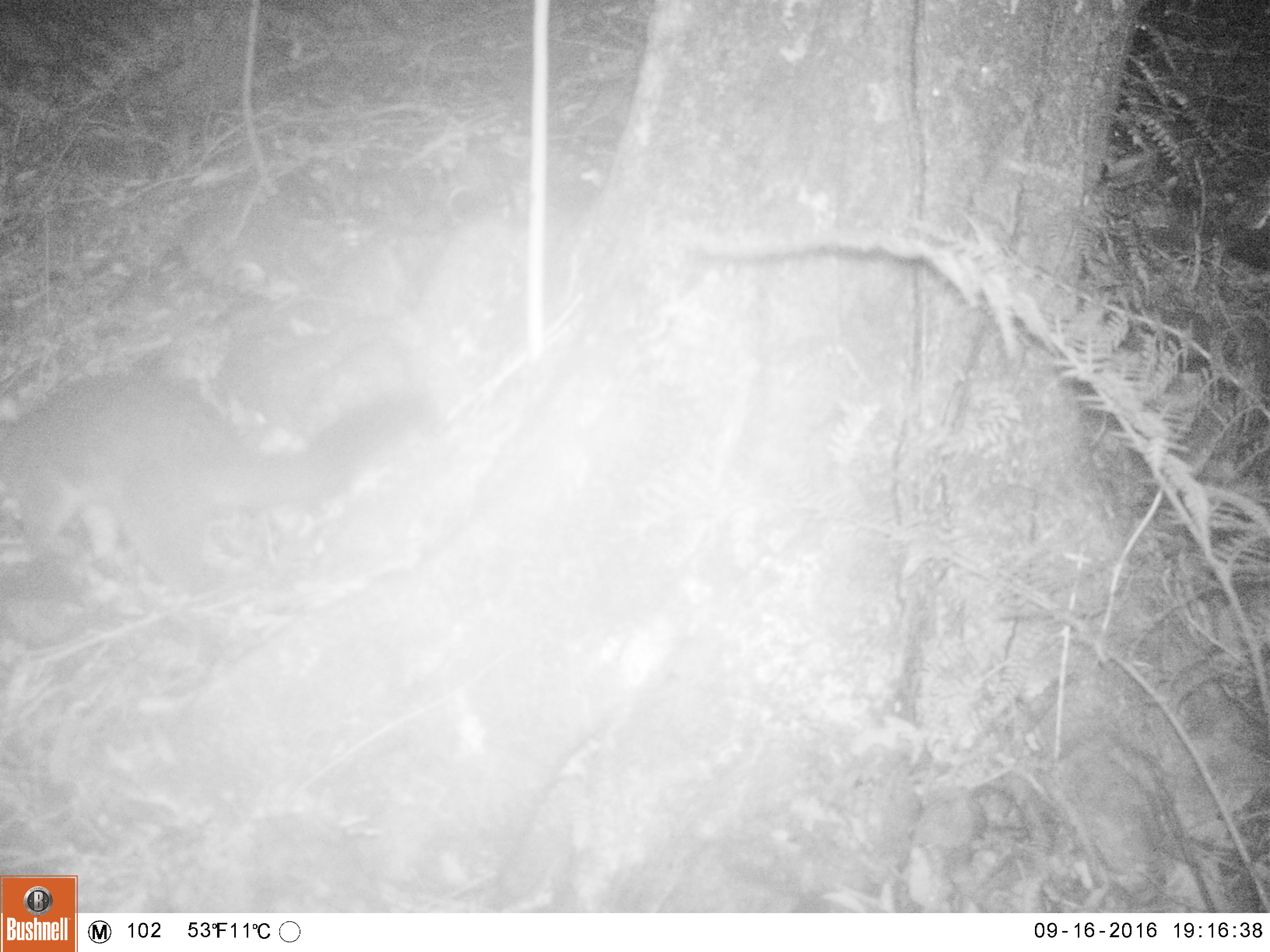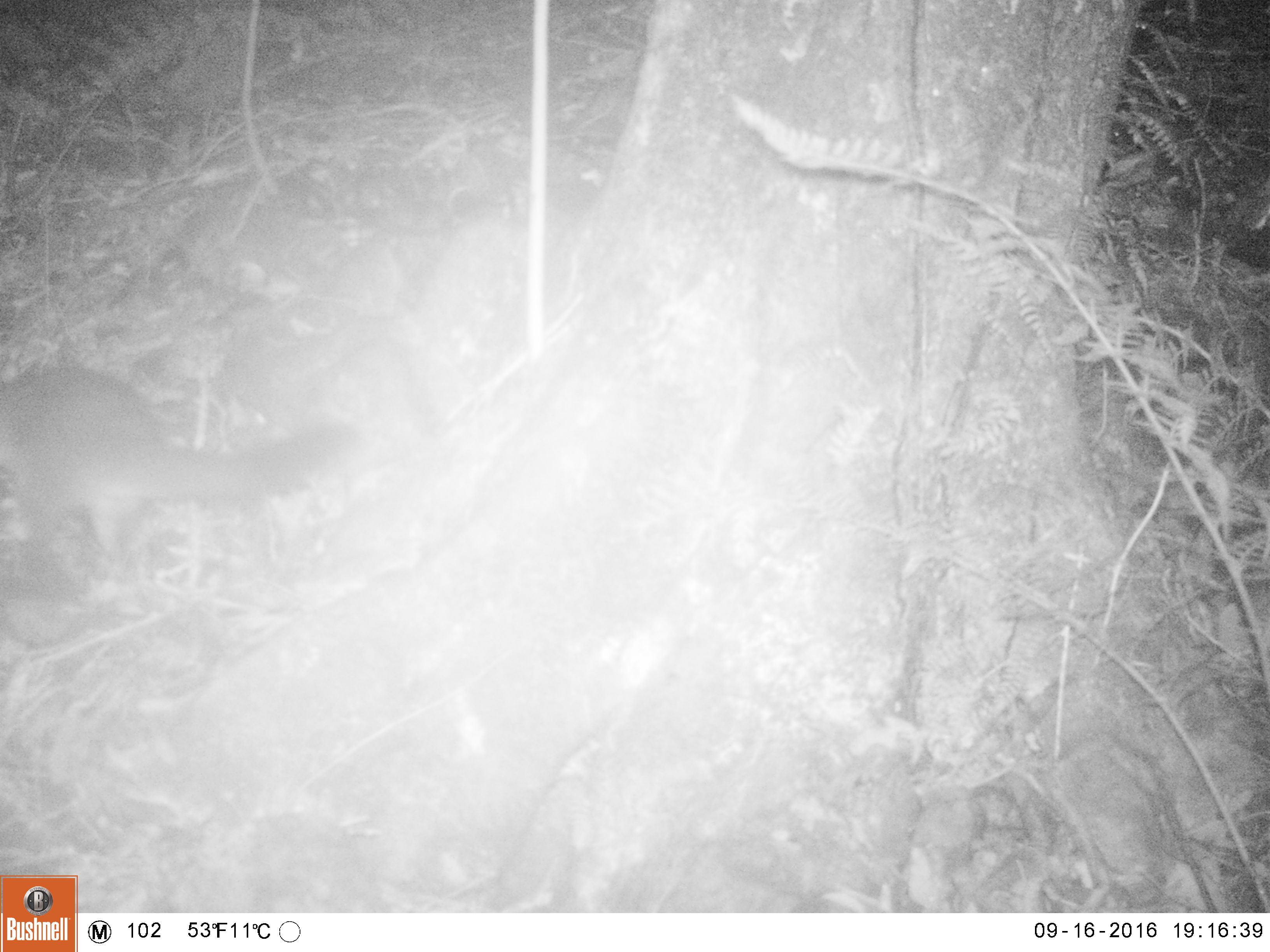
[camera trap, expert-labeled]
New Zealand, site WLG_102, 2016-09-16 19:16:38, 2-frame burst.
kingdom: Animalia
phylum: Chordata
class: Mammalia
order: Diprotodontia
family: Phalangeridae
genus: Trichosurus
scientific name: Trichosurus vulpecula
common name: common brushtail possum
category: possum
Possum (common brushtail possum) (Trichosurus vulpecula).